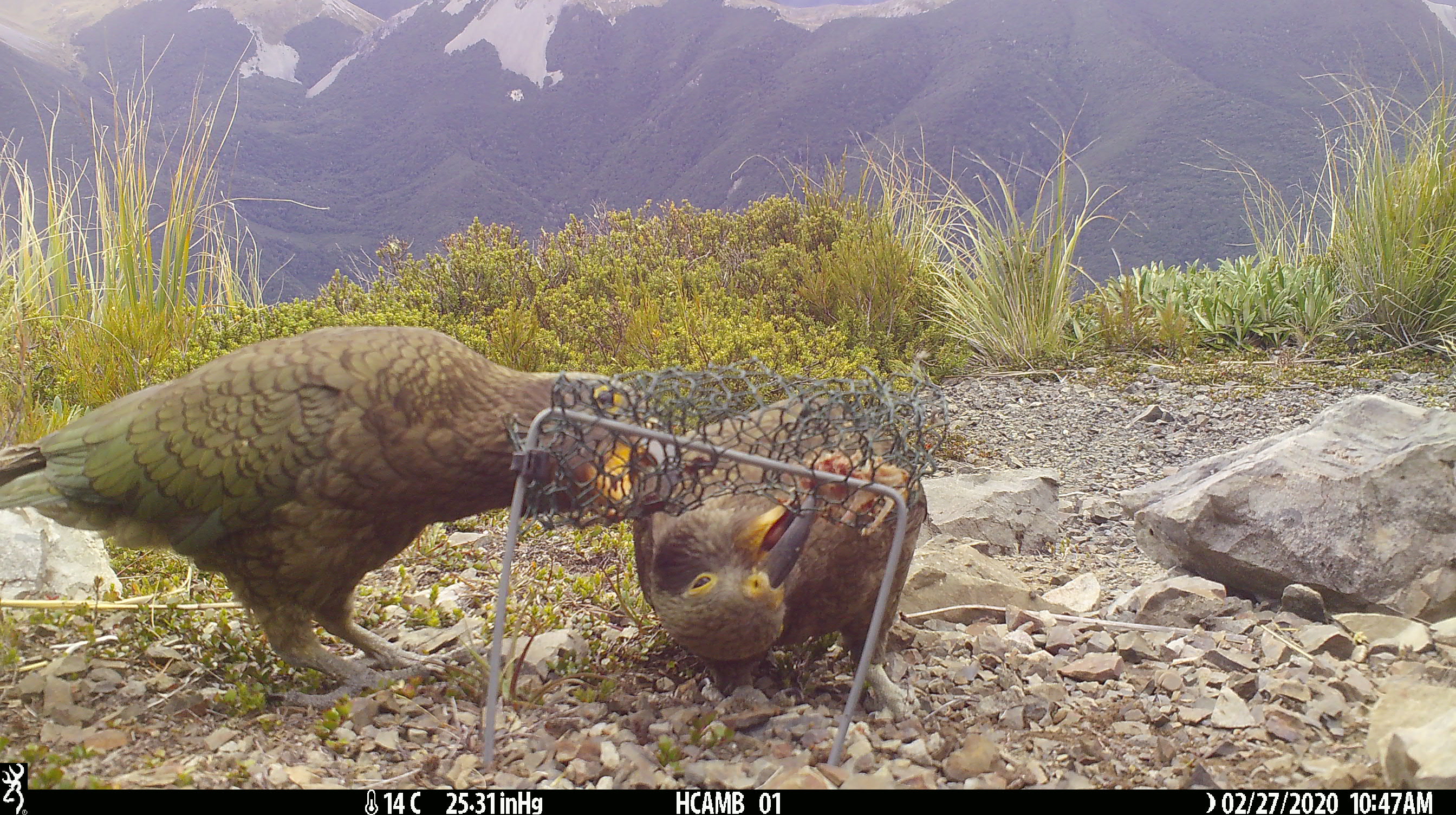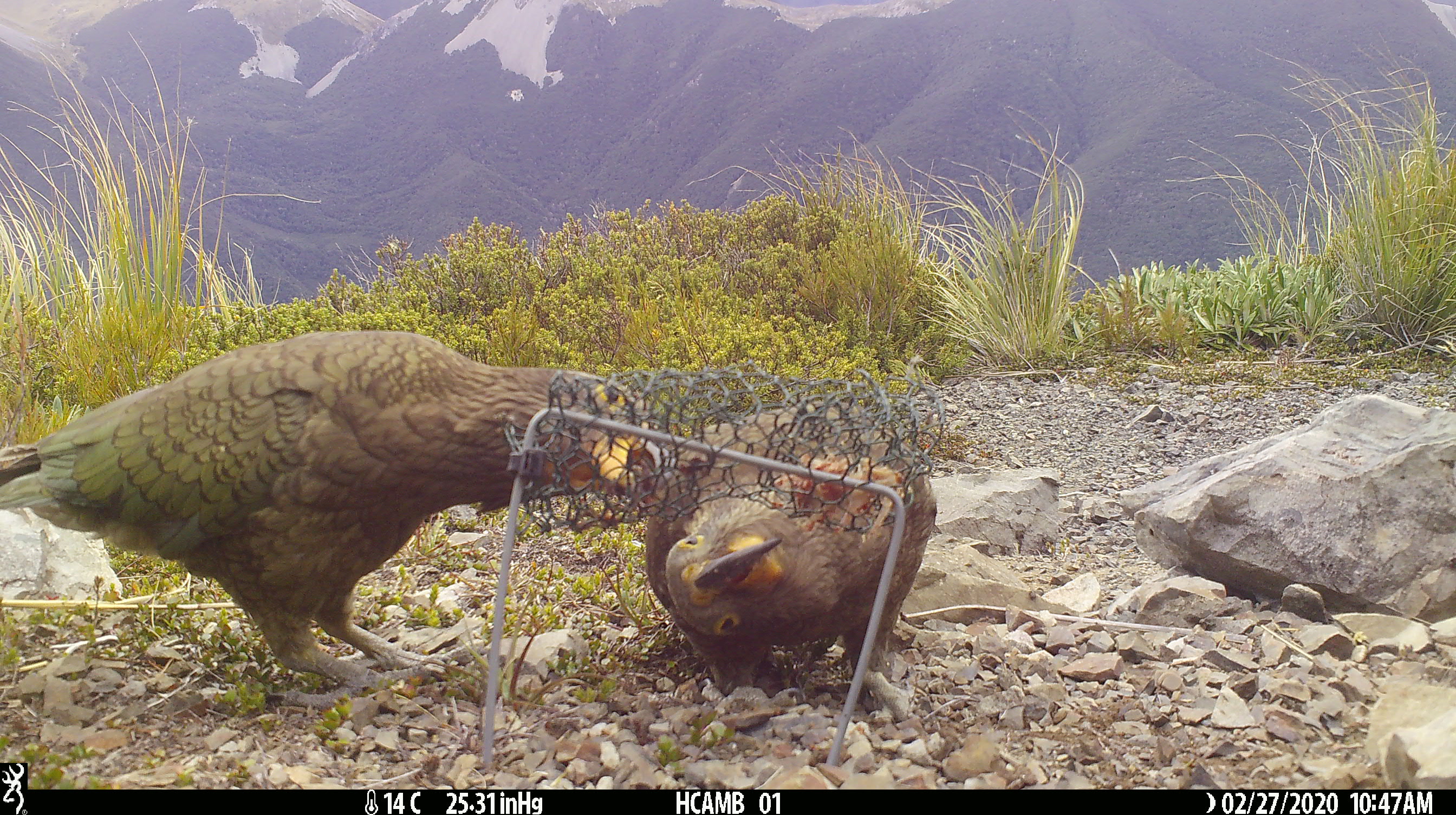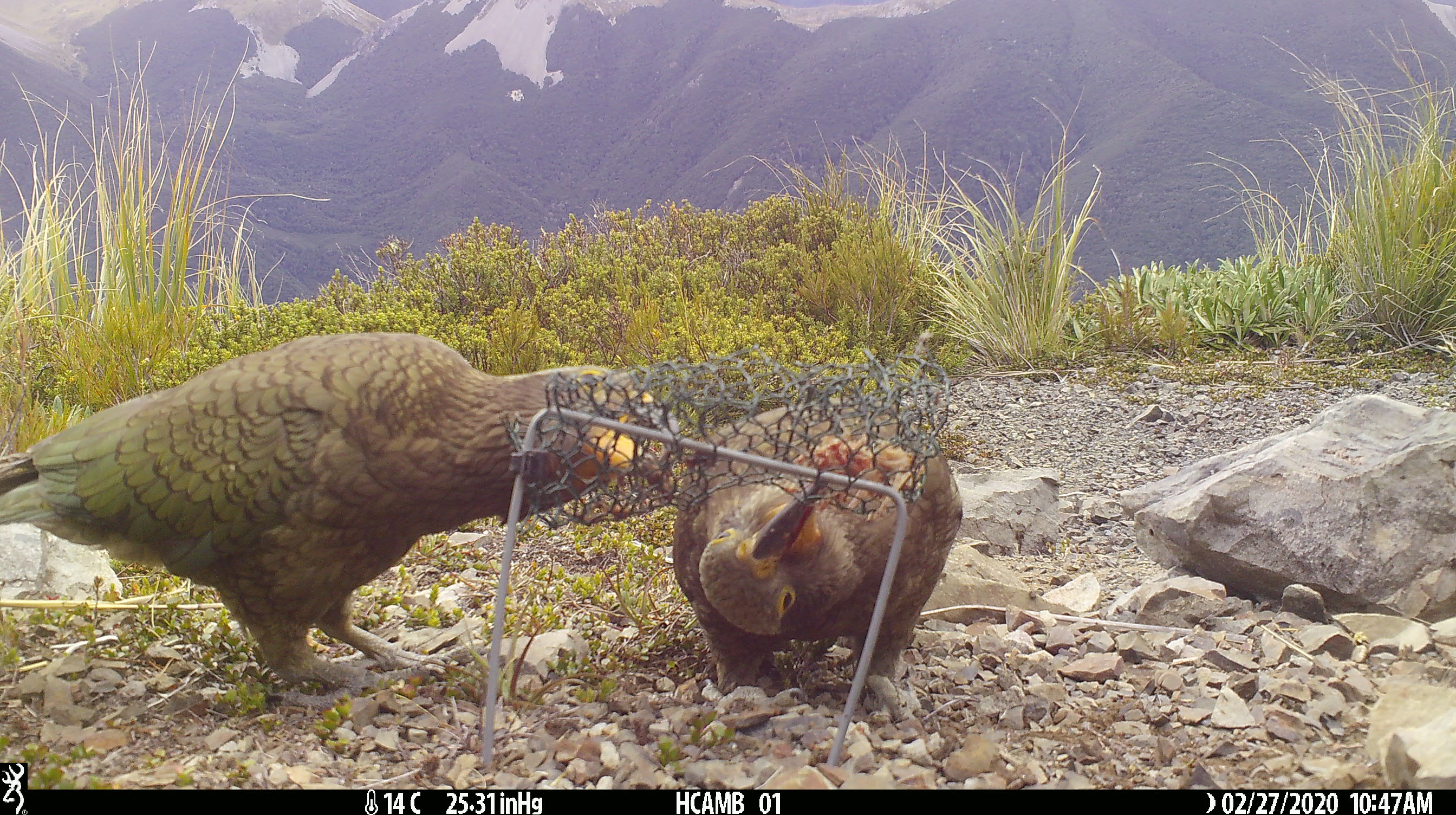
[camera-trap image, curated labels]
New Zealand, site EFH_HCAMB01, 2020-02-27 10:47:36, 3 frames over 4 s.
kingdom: Animalia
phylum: Chordata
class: Aves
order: Psittaciformes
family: Strigopidae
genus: Nestor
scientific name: Nestor notabilis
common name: kea